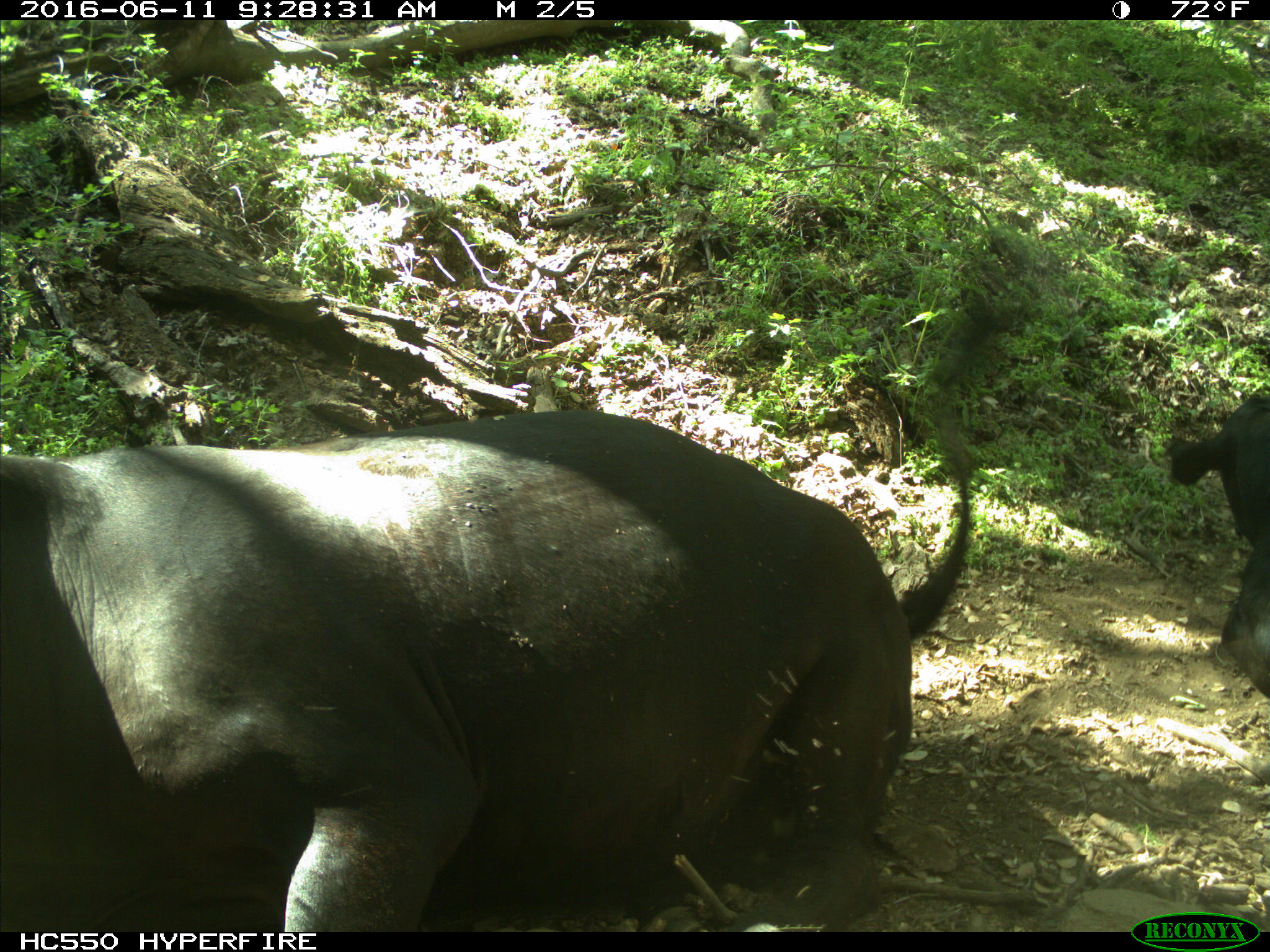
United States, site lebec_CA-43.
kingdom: Animalia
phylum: Chordata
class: Mammalia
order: Artiodactyla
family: Bovidae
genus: Bos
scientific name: Bos taurus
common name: domestic cow